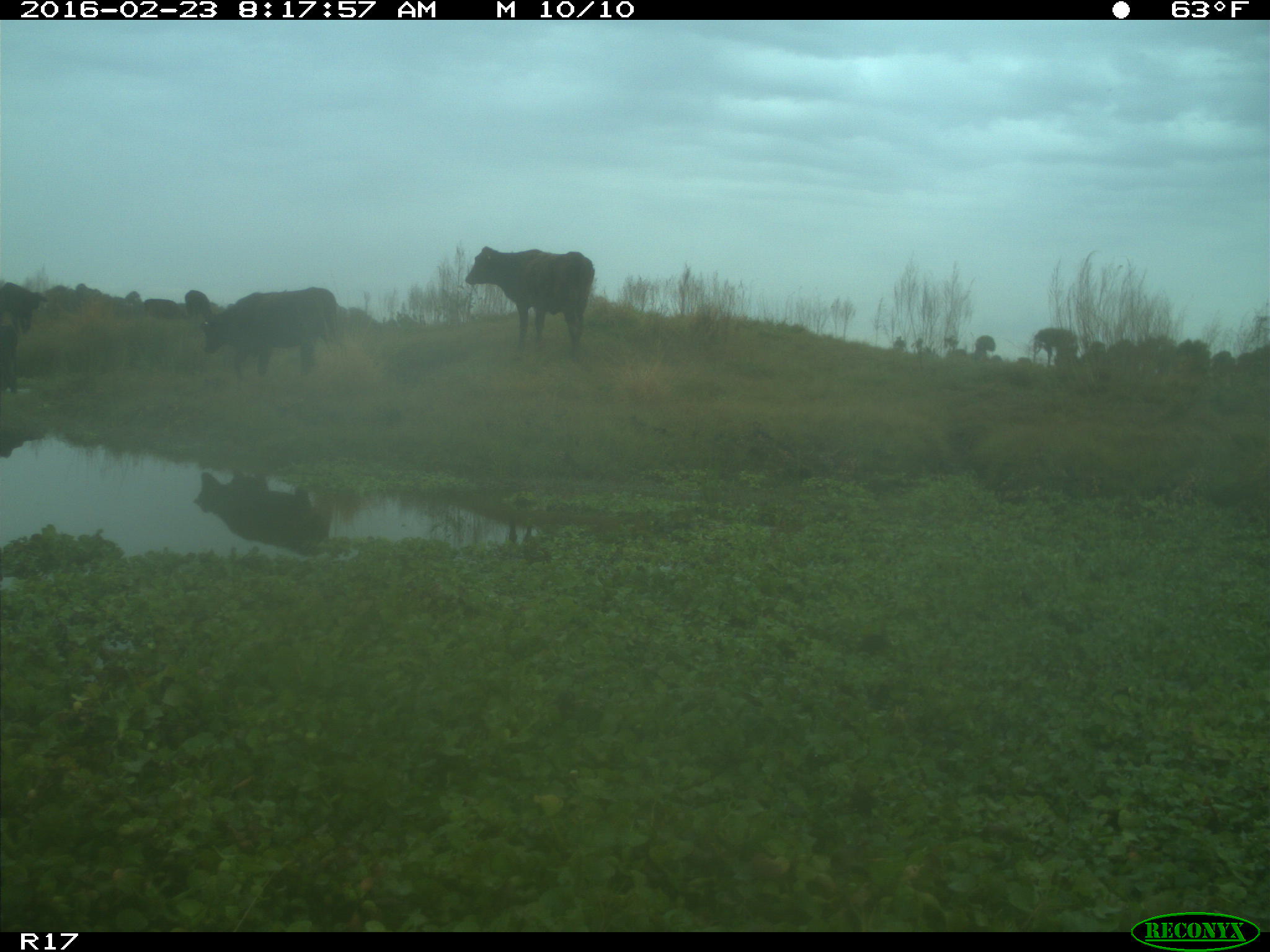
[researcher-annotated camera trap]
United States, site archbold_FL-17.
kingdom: Animalia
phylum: Chordata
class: Mammalia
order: Artiodactyla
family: Bovidae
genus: Bos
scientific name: Bos taurus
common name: domestic cow